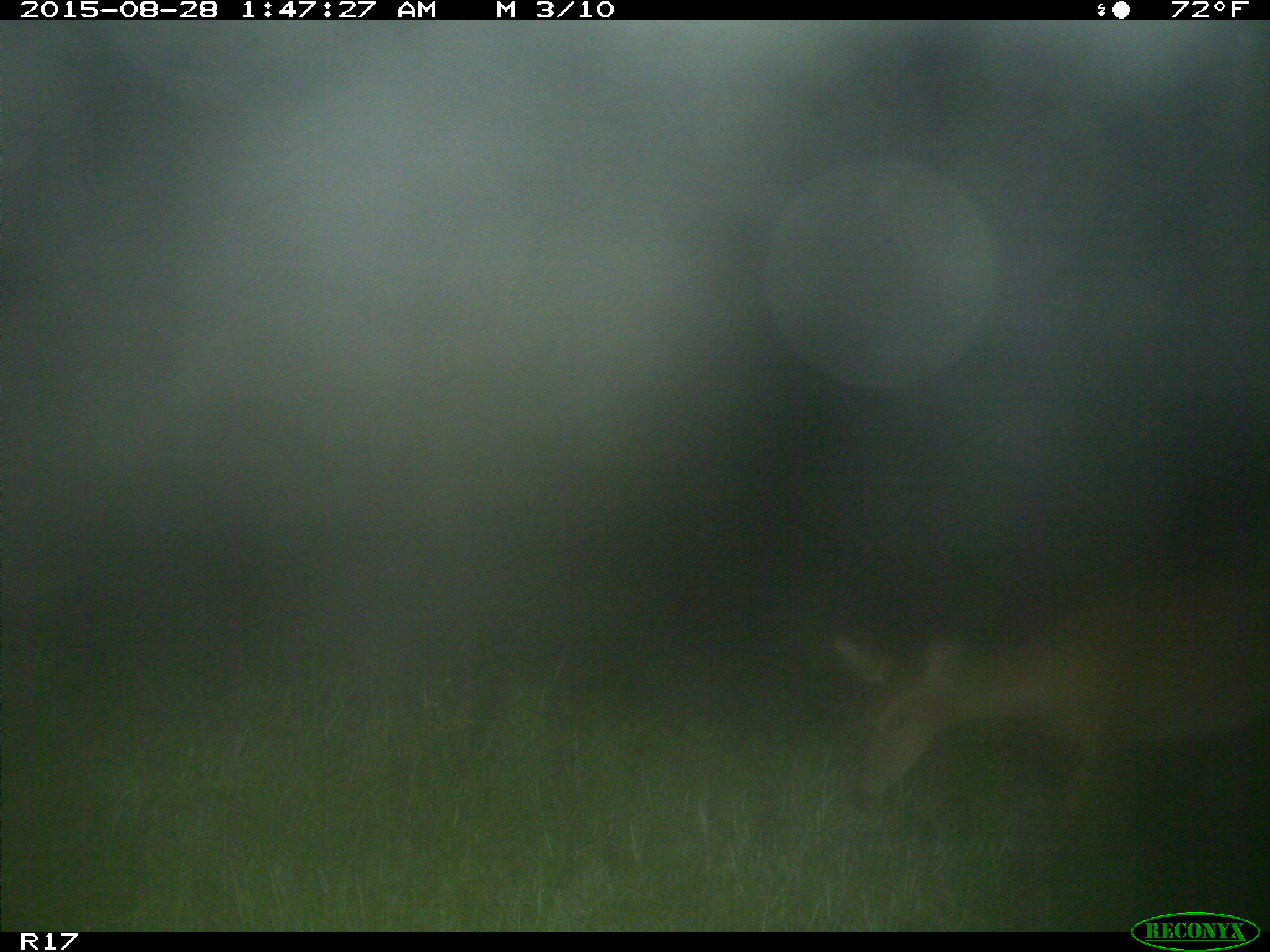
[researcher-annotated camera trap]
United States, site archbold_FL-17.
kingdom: Animalia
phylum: Chordata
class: Mammalia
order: Artiodactyla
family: Cervidae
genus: Odocoileus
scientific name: Odocoileus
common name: deer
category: unidentified deer